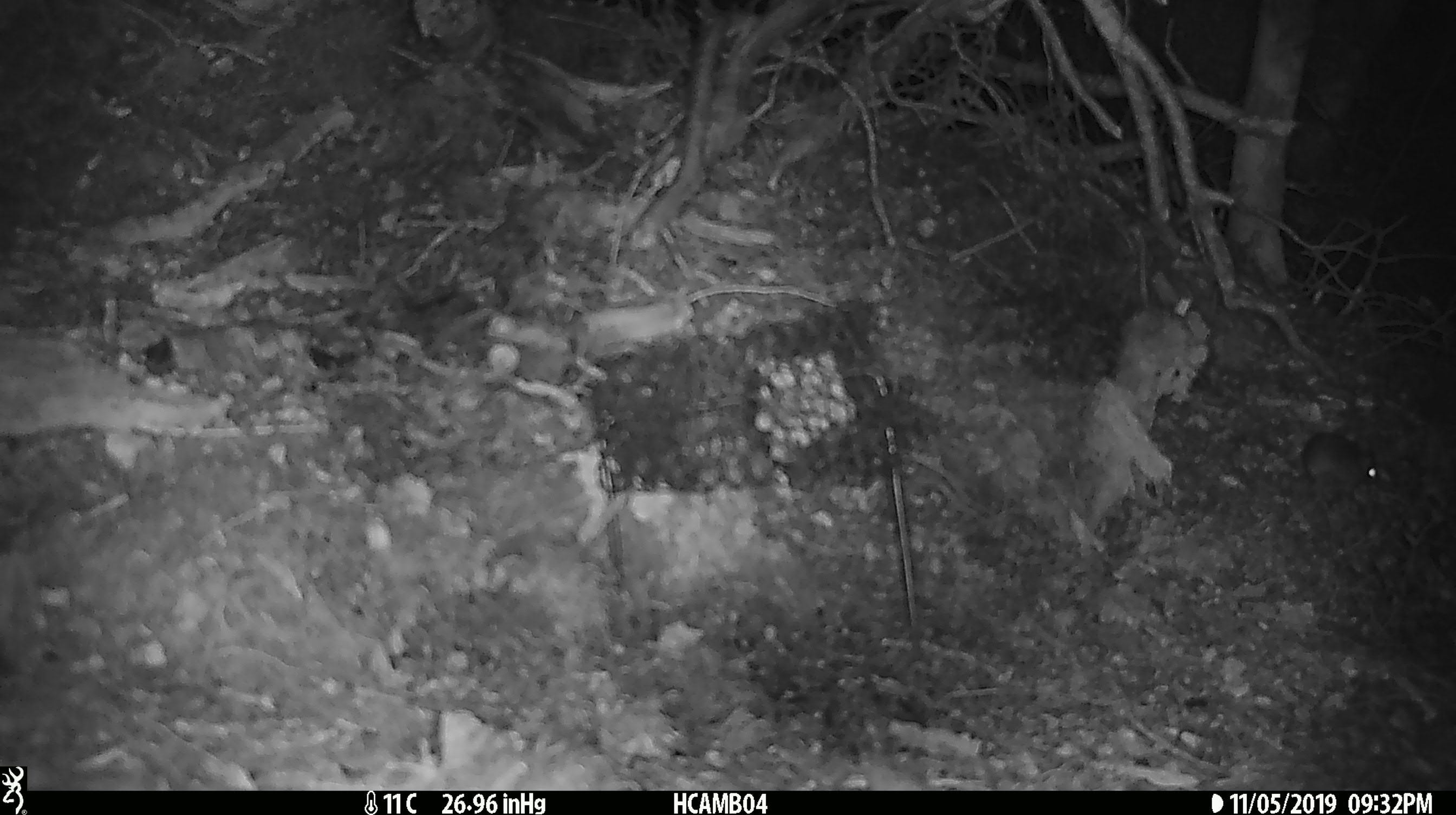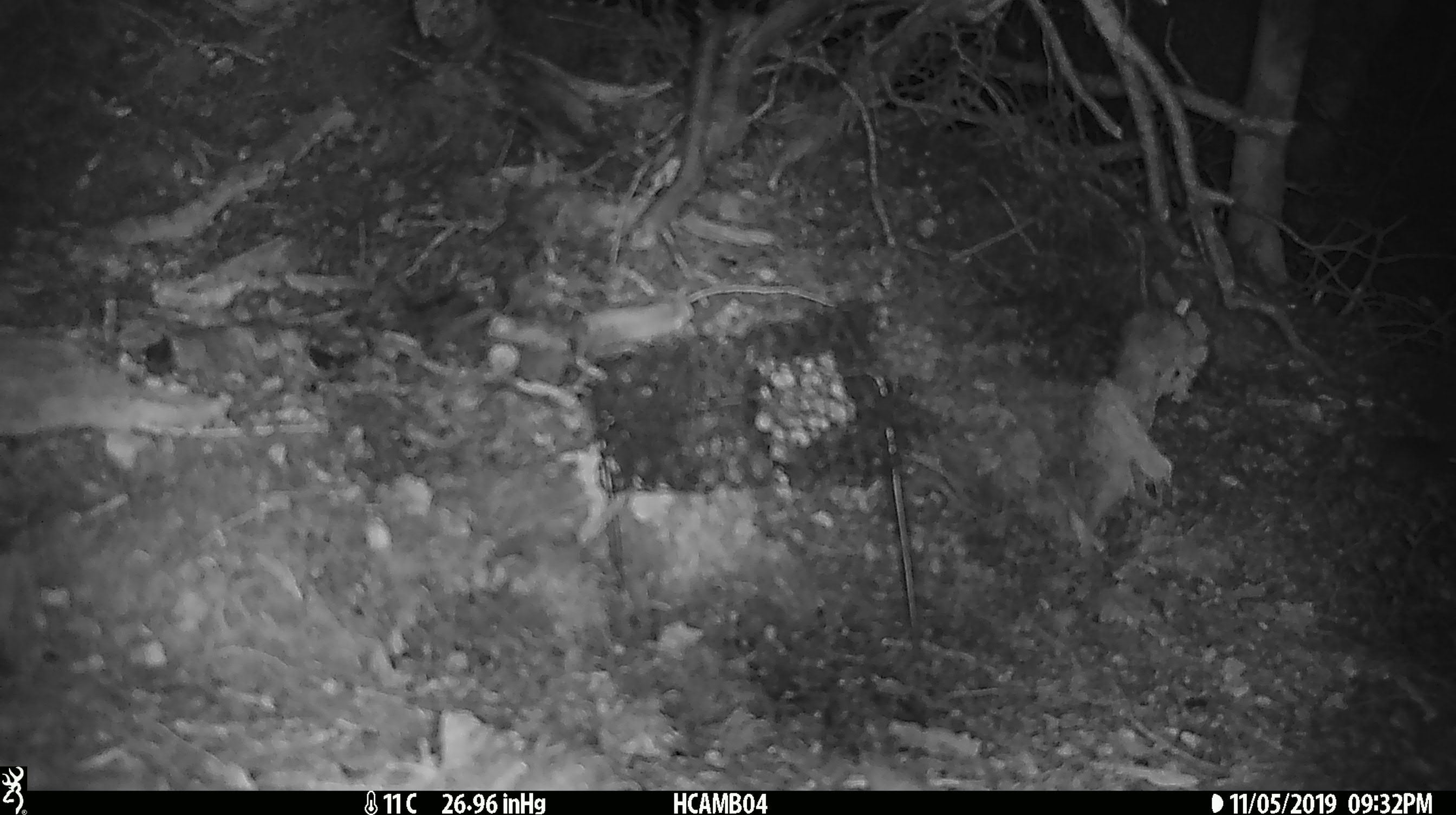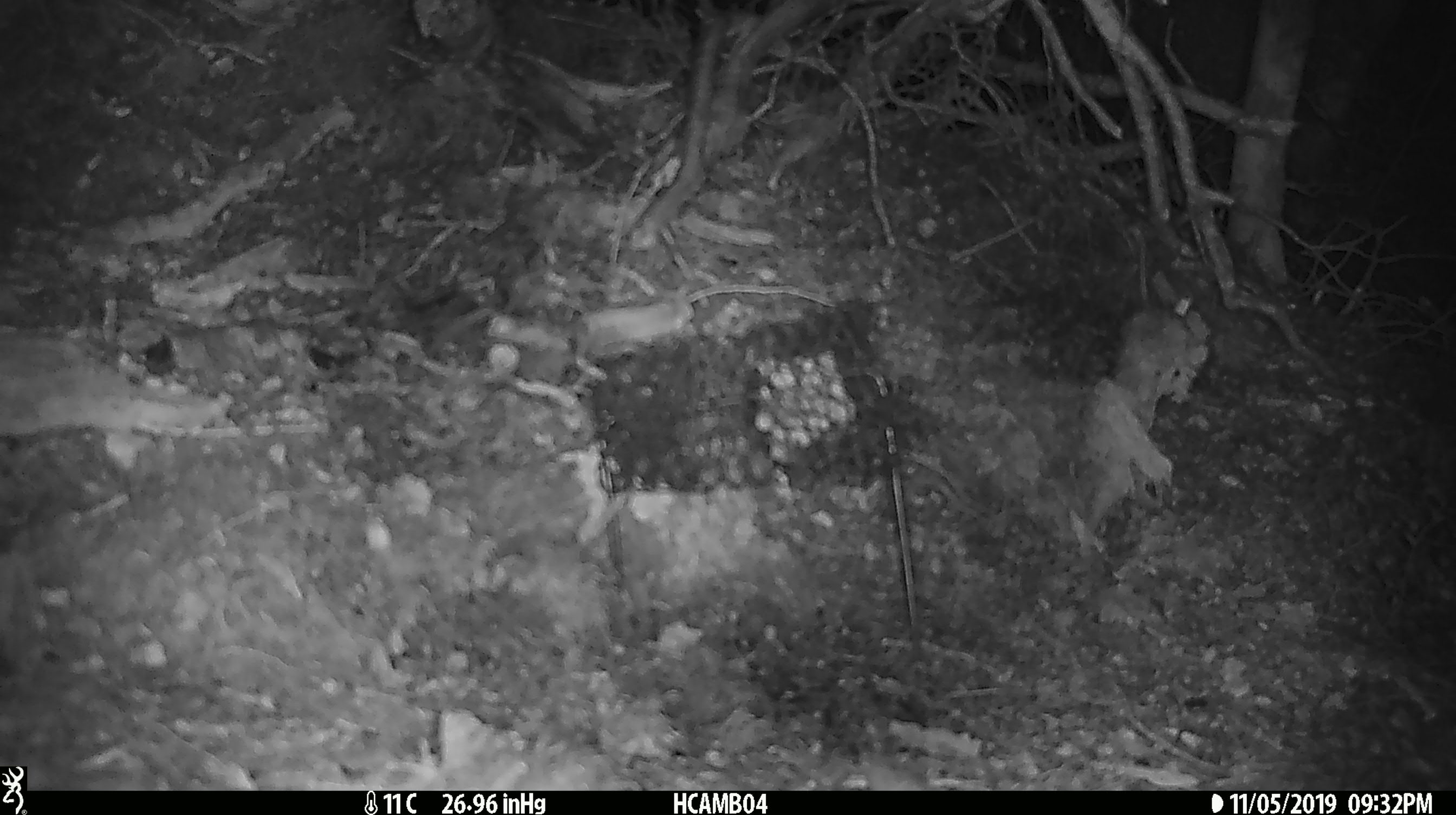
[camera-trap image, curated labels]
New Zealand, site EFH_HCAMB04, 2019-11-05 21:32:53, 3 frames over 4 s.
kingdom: Animalia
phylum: Chordata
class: Mammalia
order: Rodentia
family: Muridae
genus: Mus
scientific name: Mus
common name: mouse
Mouse (Mus).